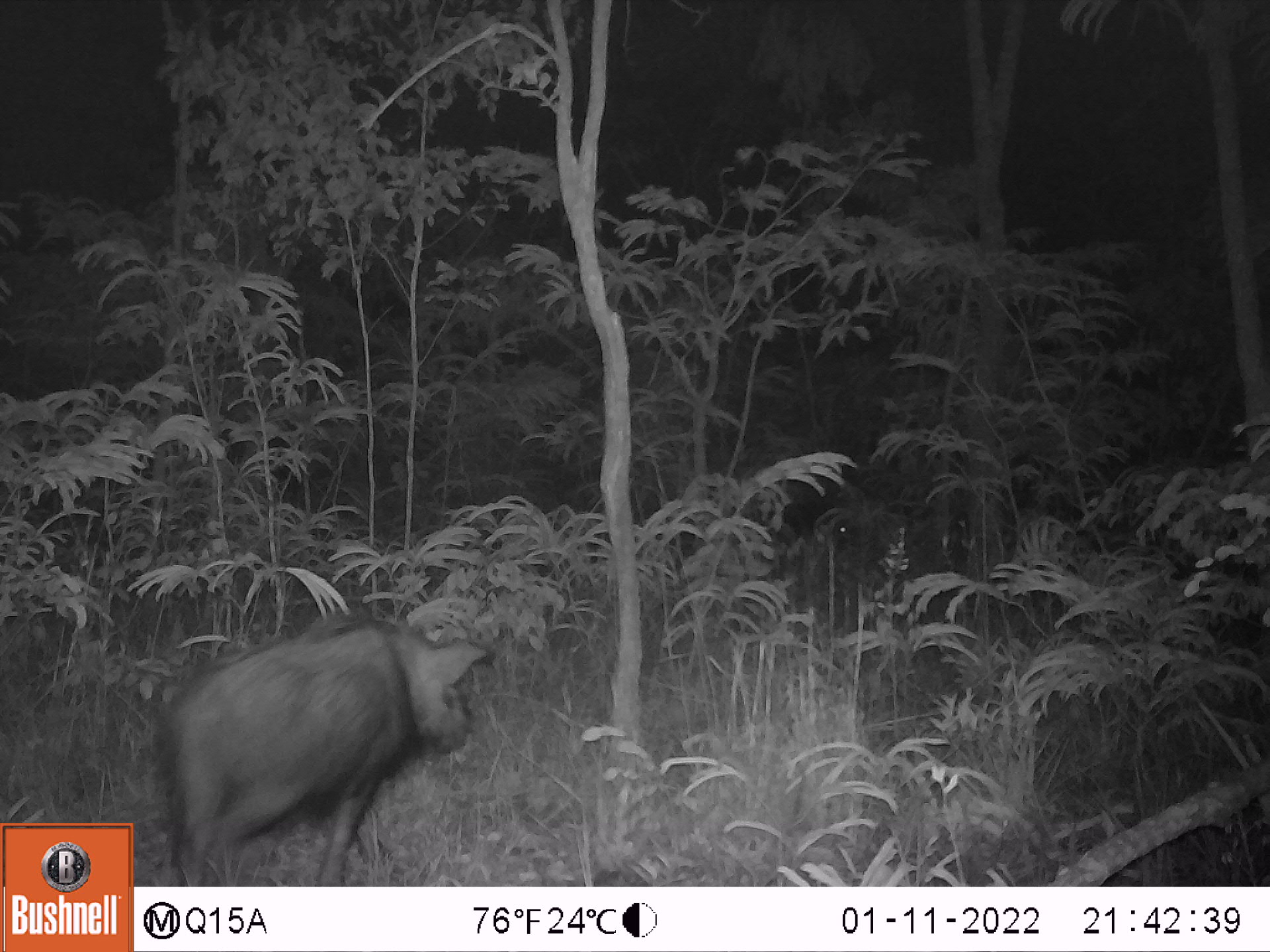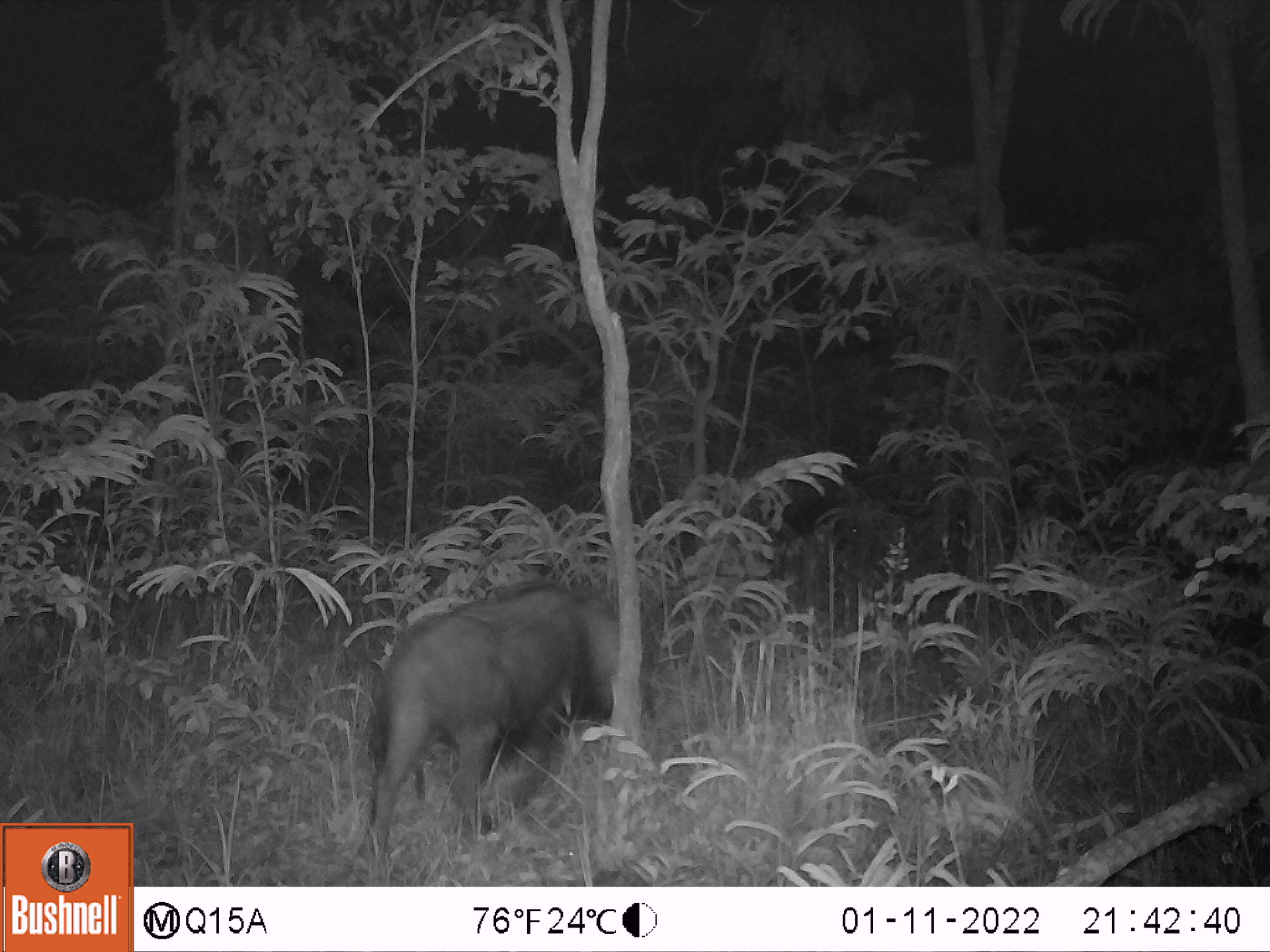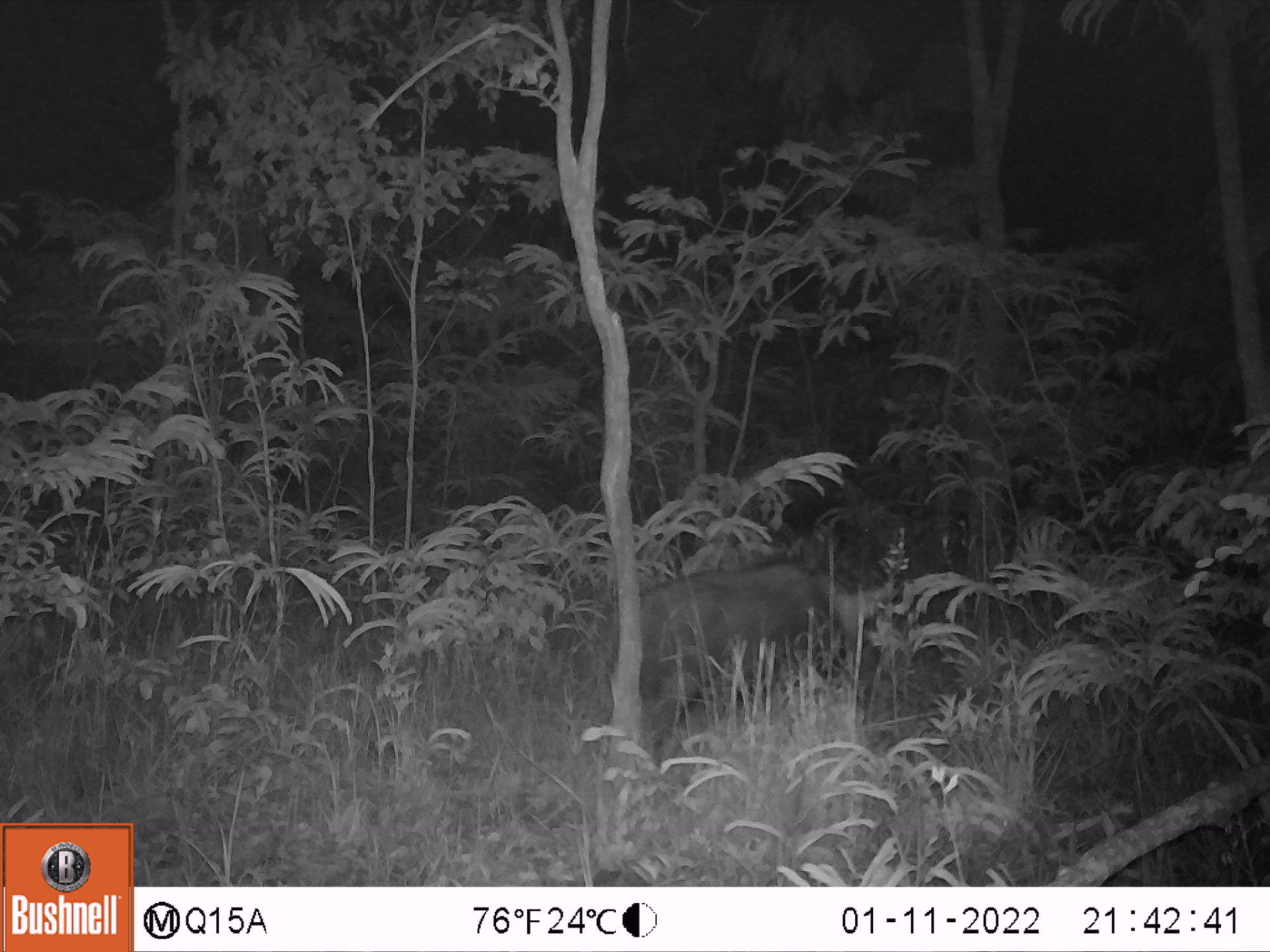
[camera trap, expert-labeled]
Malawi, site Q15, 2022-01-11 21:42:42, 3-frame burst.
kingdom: Animalia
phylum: Chordata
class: Mammalia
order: Artiodactyla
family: Suidae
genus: Potamochoerus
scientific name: Potamochoerus larvatus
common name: bushpig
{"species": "bushpig (Potamochoerus larvatus)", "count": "2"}